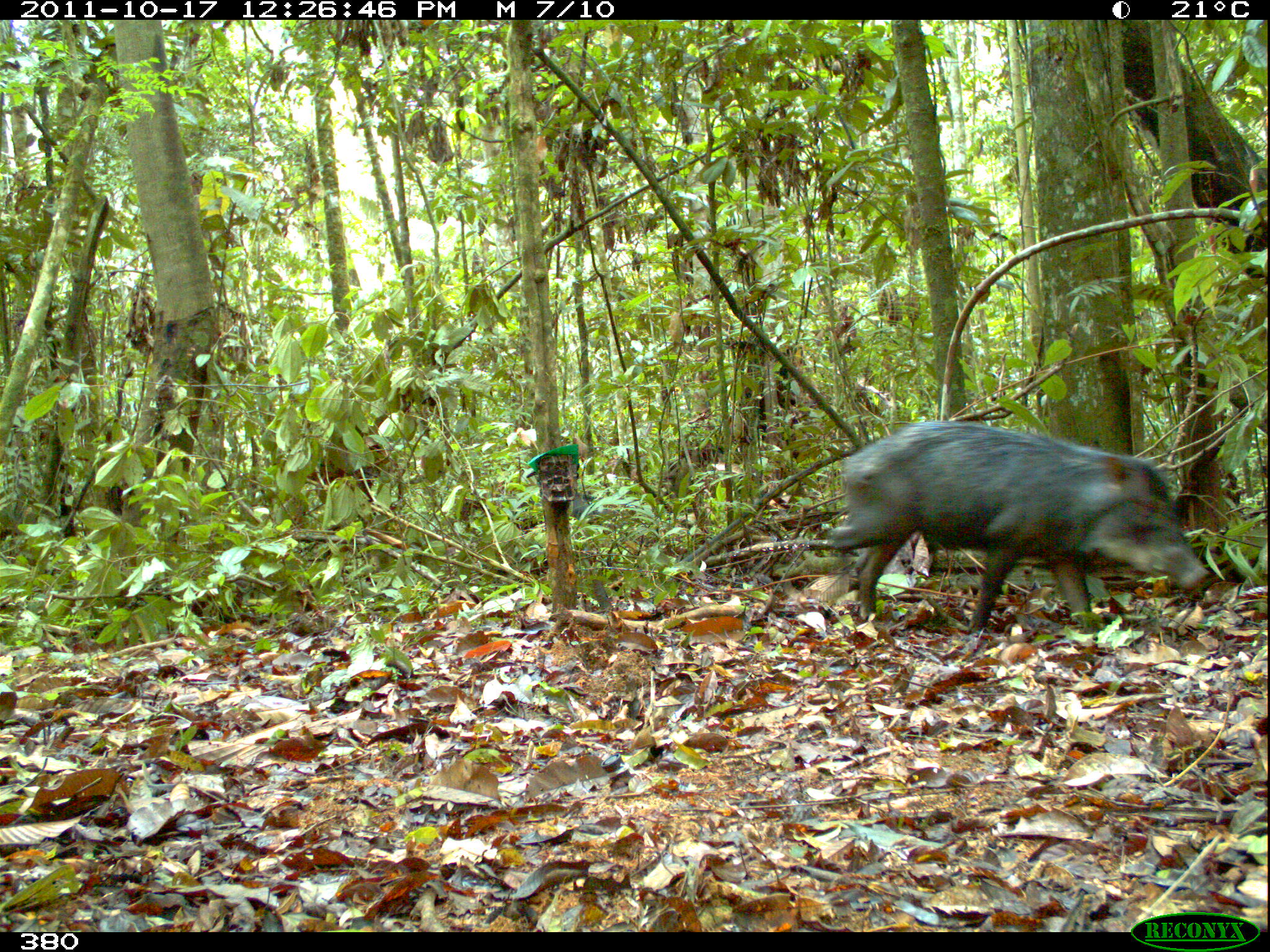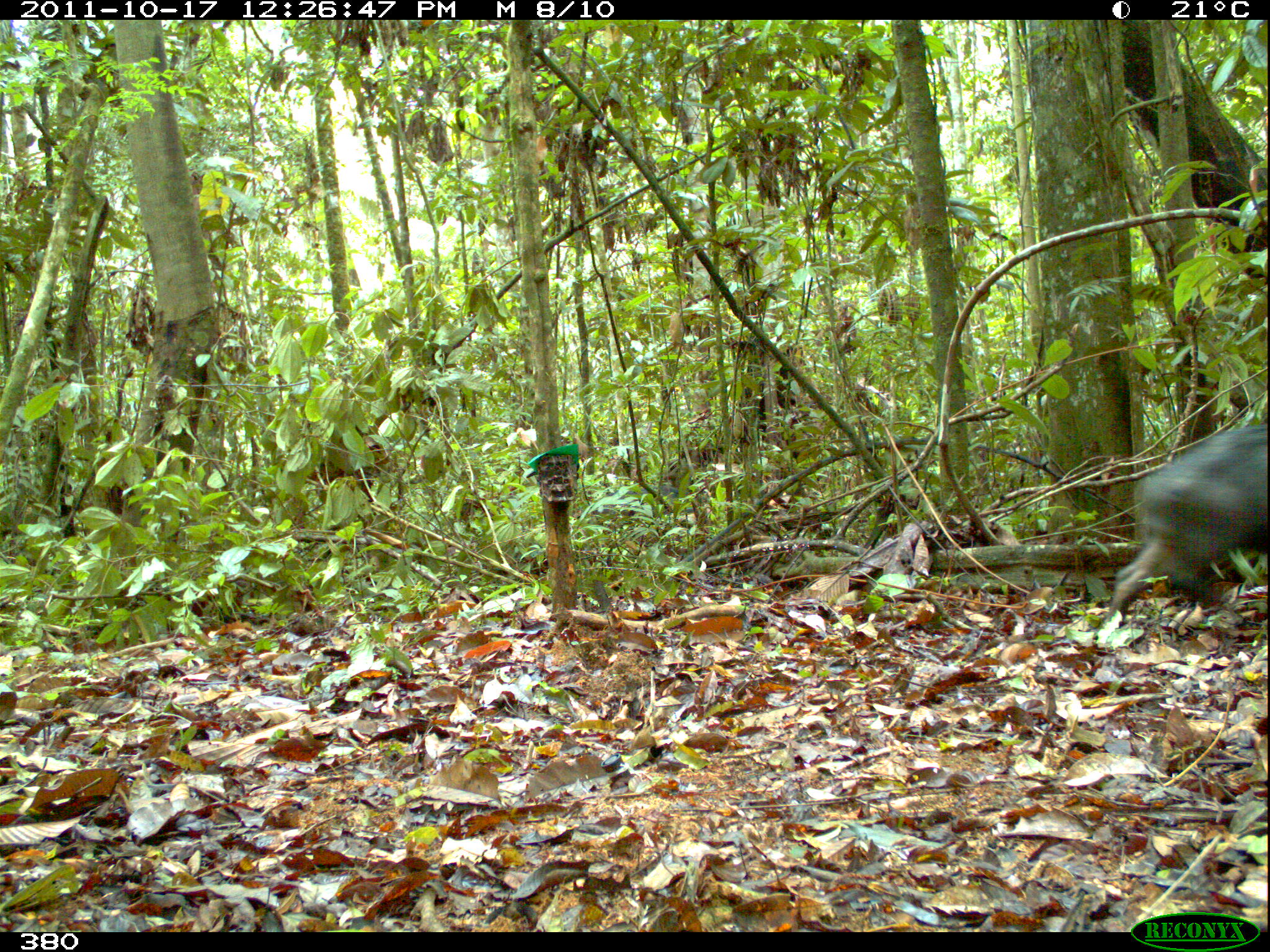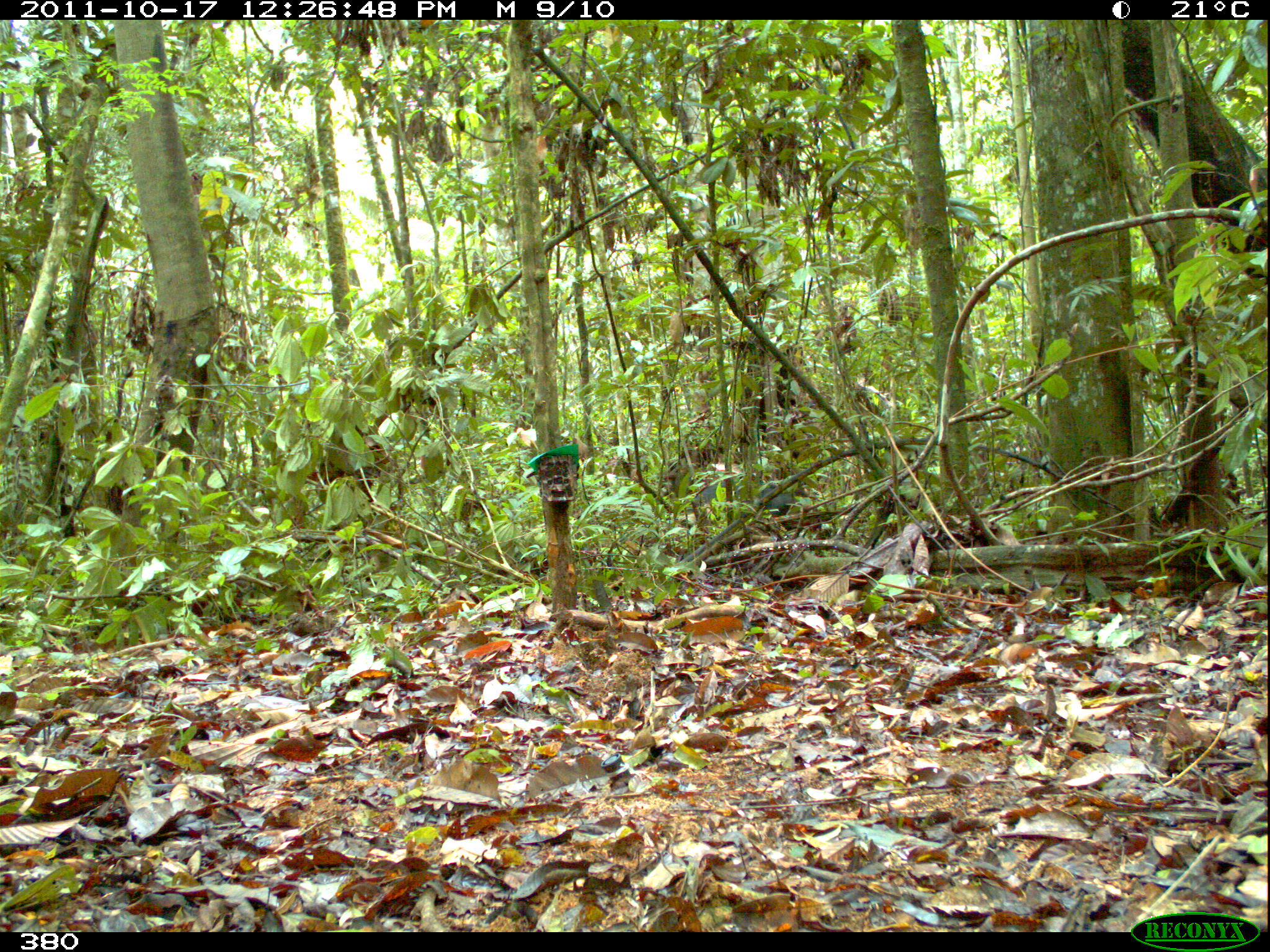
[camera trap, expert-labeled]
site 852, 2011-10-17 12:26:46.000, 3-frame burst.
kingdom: Animalia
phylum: Chordata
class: Mammalia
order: Artiodactyla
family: Tayassuidae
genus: Tayassu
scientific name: Tayassu pecari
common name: white-lipped peccary